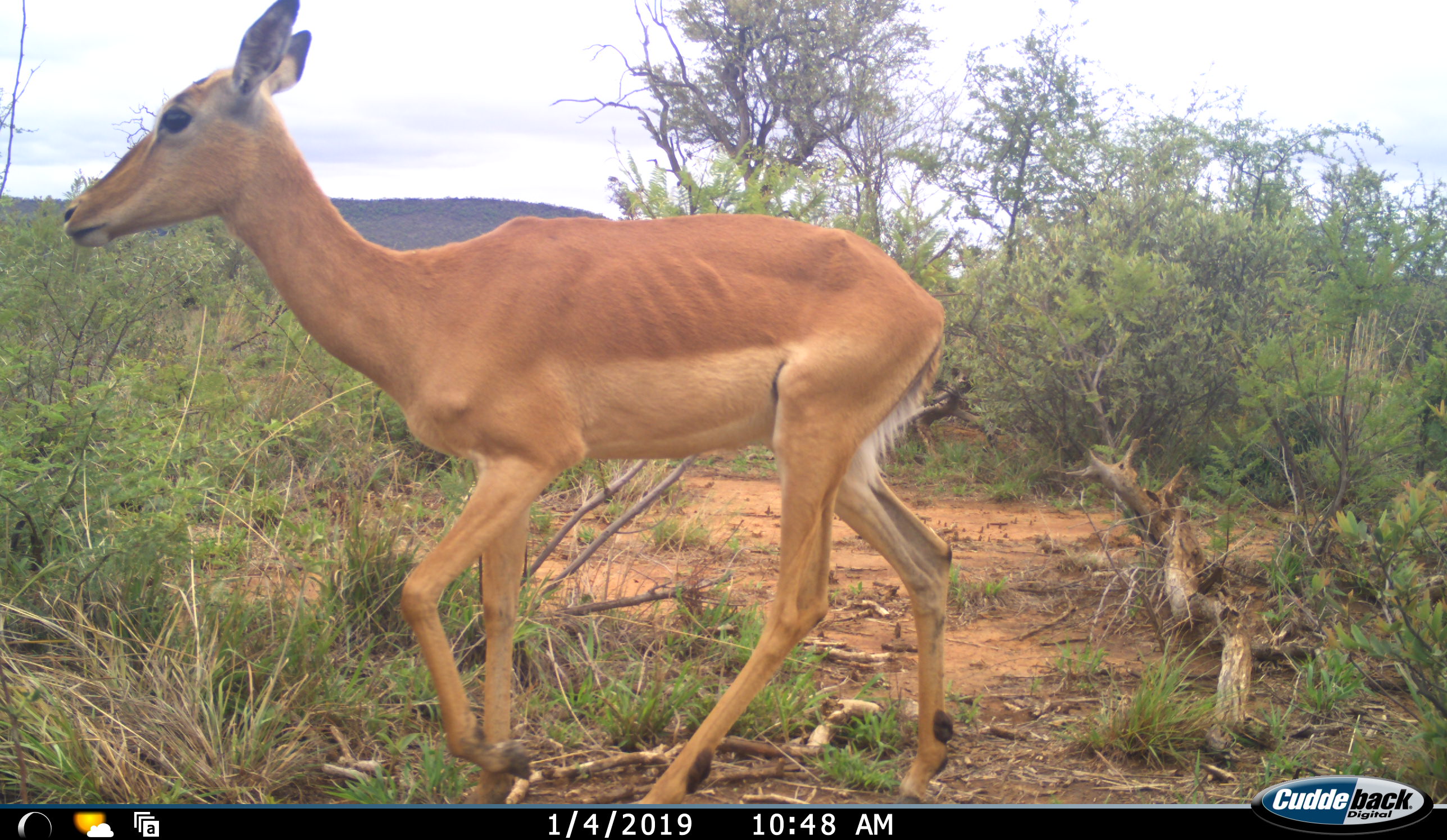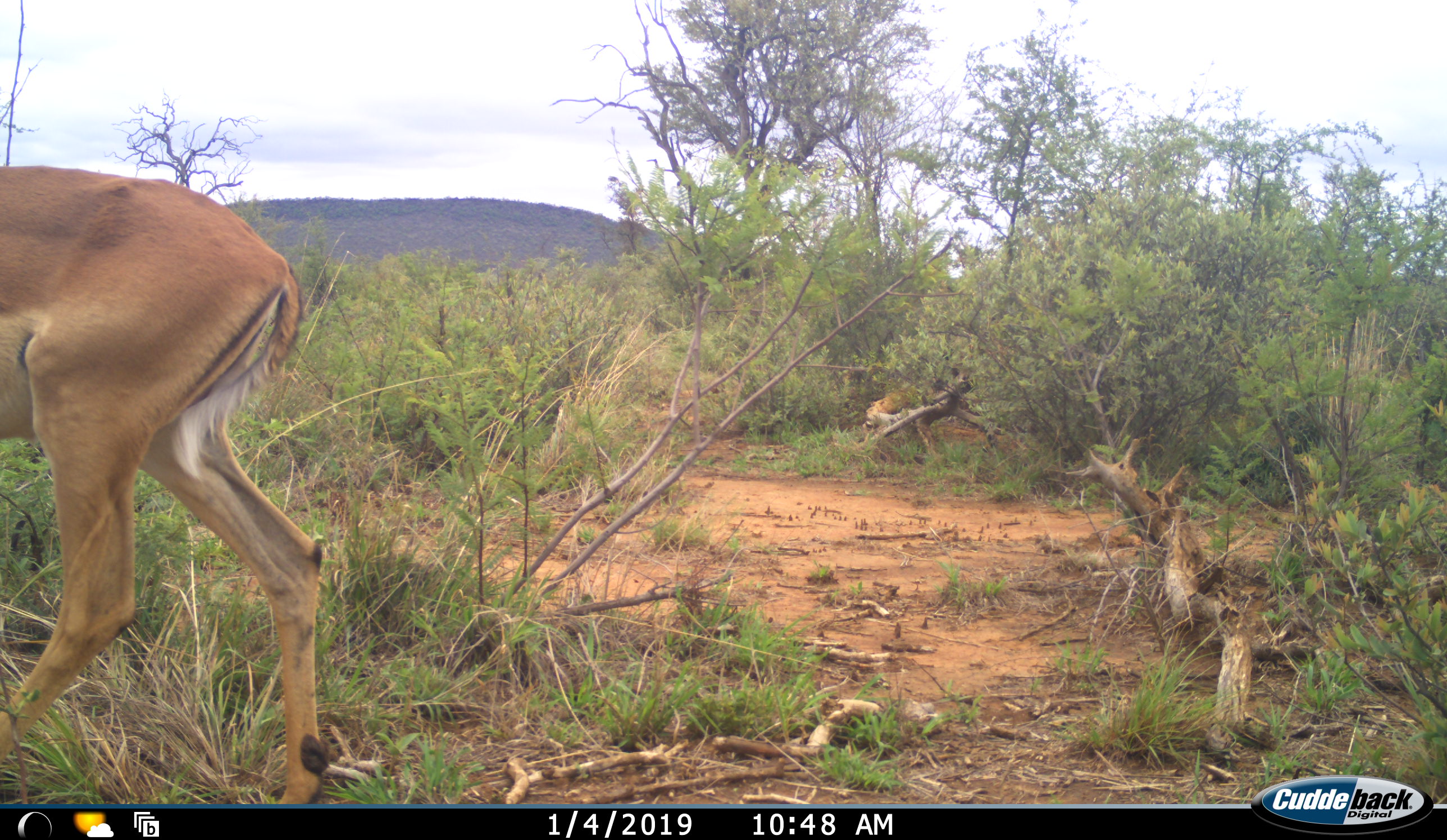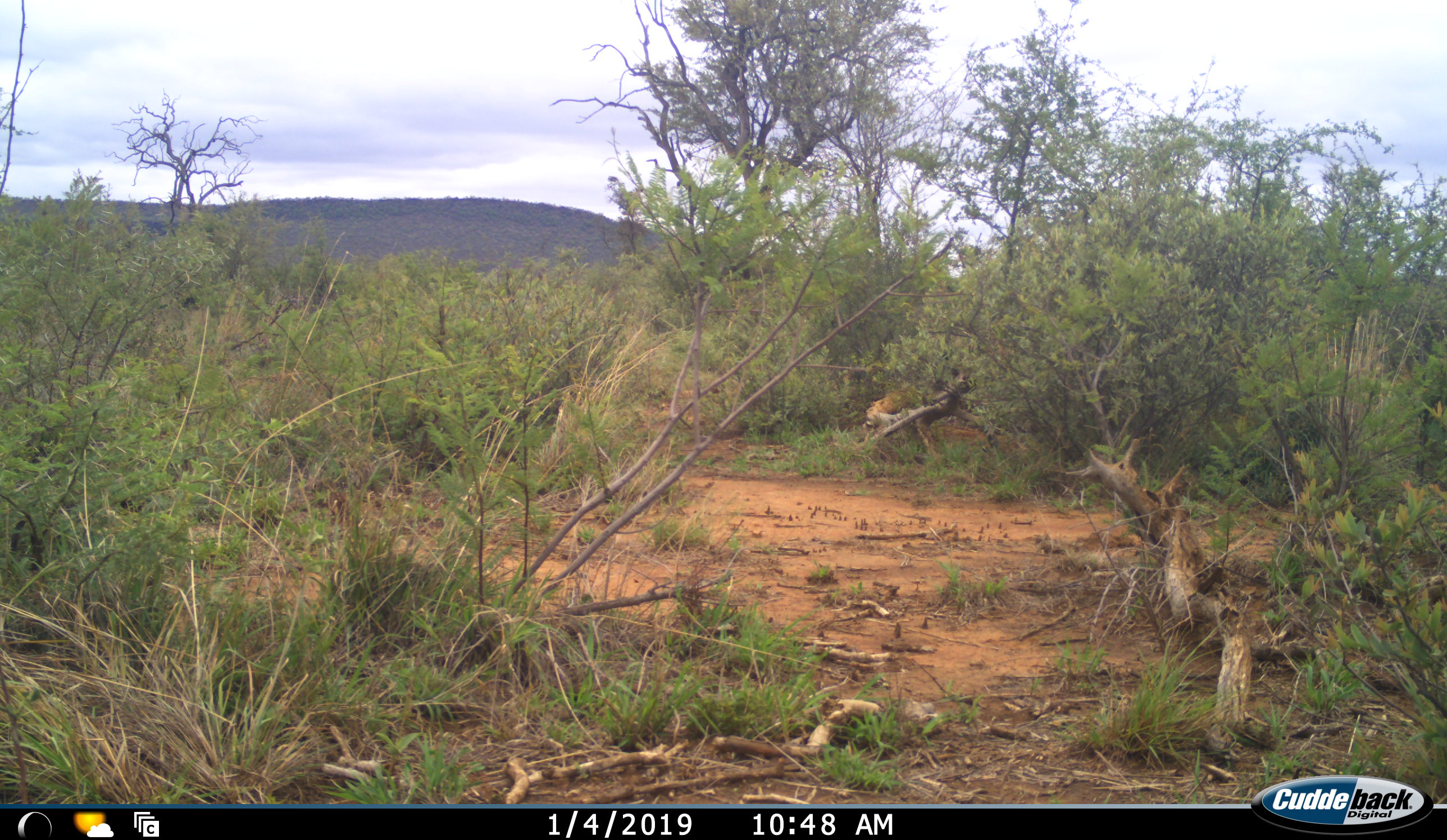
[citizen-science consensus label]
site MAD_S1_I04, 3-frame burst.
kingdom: Animalia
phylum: Chordata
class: Mammalia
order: Artiodactyla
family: Bovidae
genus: Aepyceros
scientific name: Aepyceros melampus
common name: impala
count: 1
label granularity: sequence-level